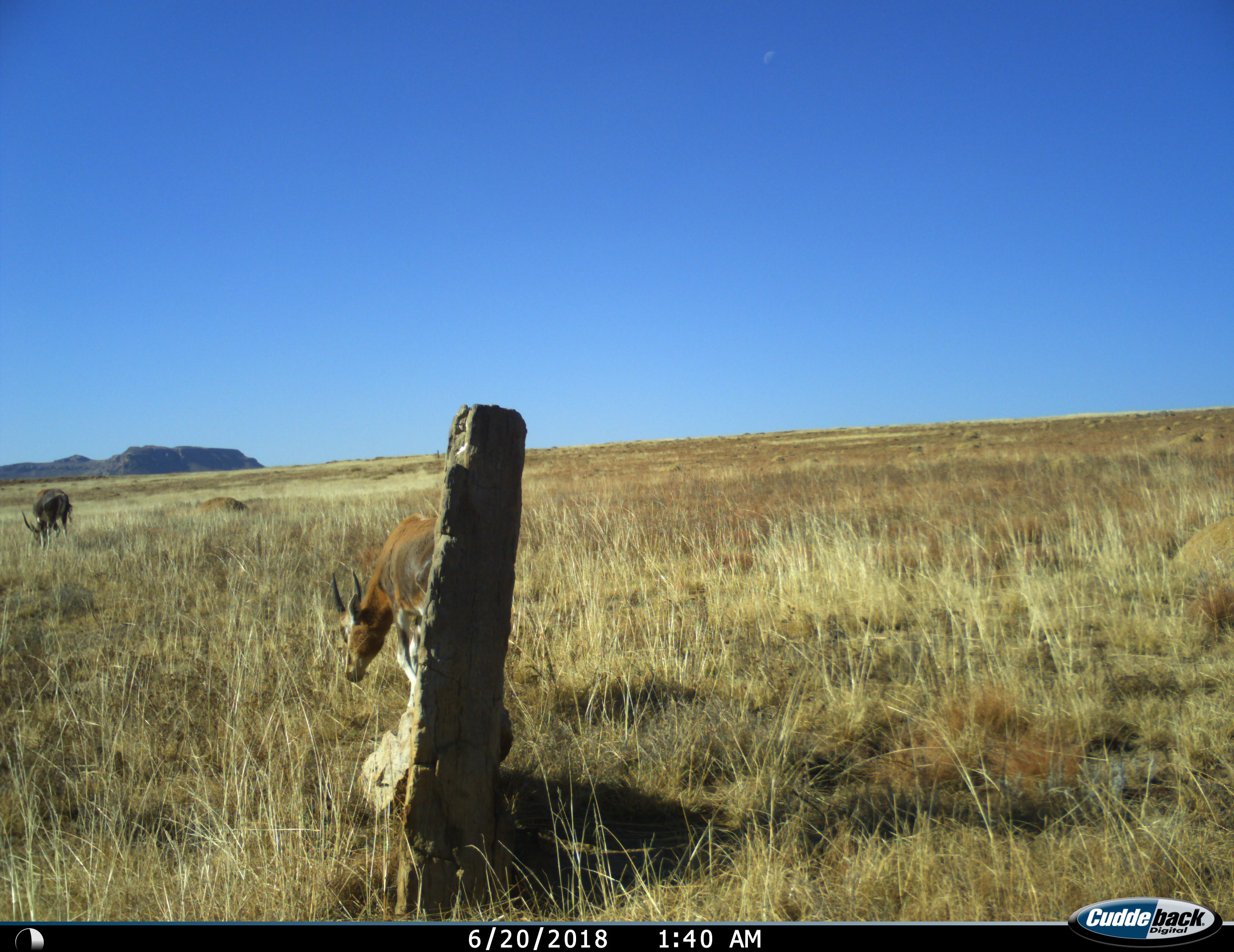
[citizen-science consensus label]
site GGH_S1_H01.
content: unidentified animal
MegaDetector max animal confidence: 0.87